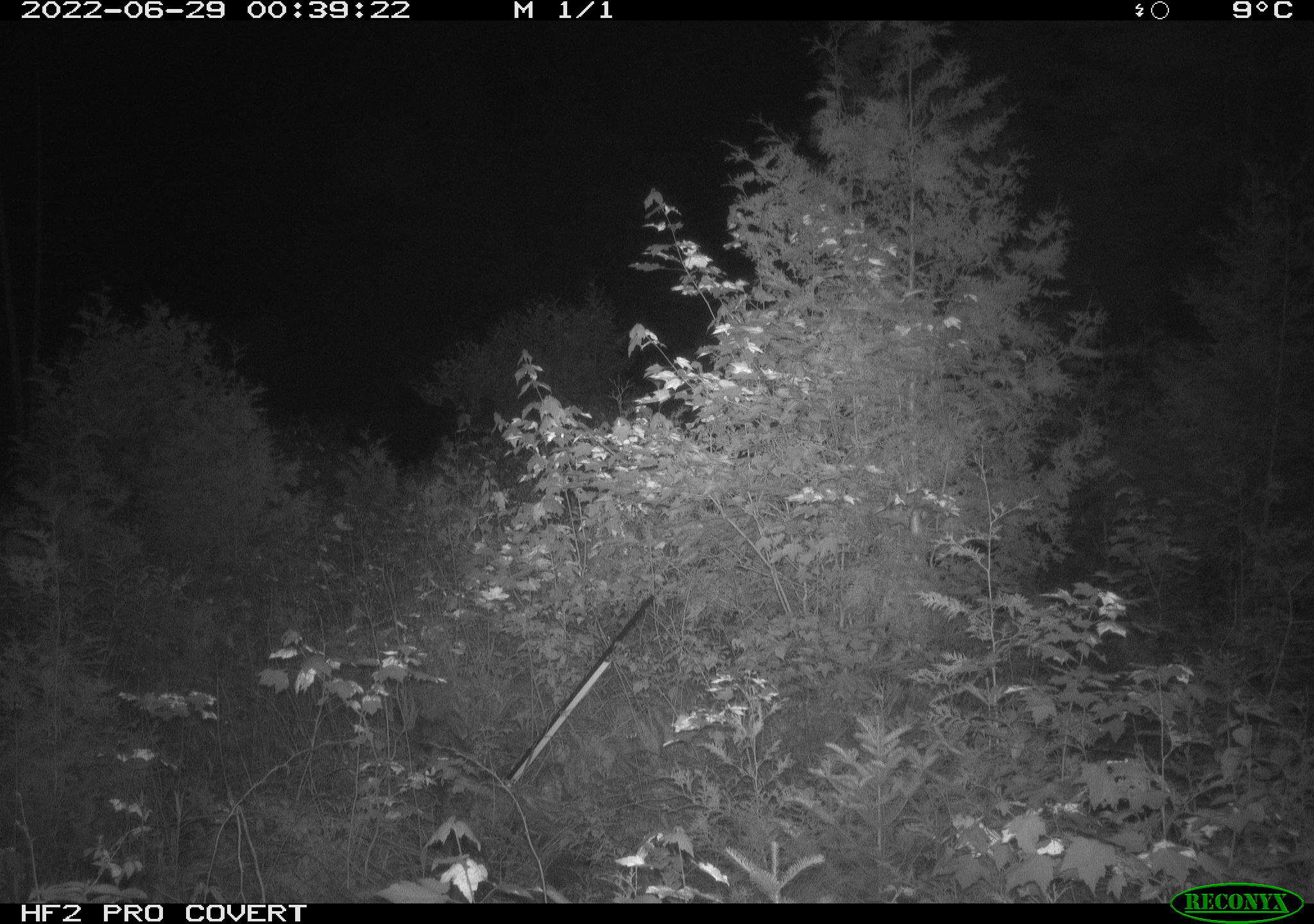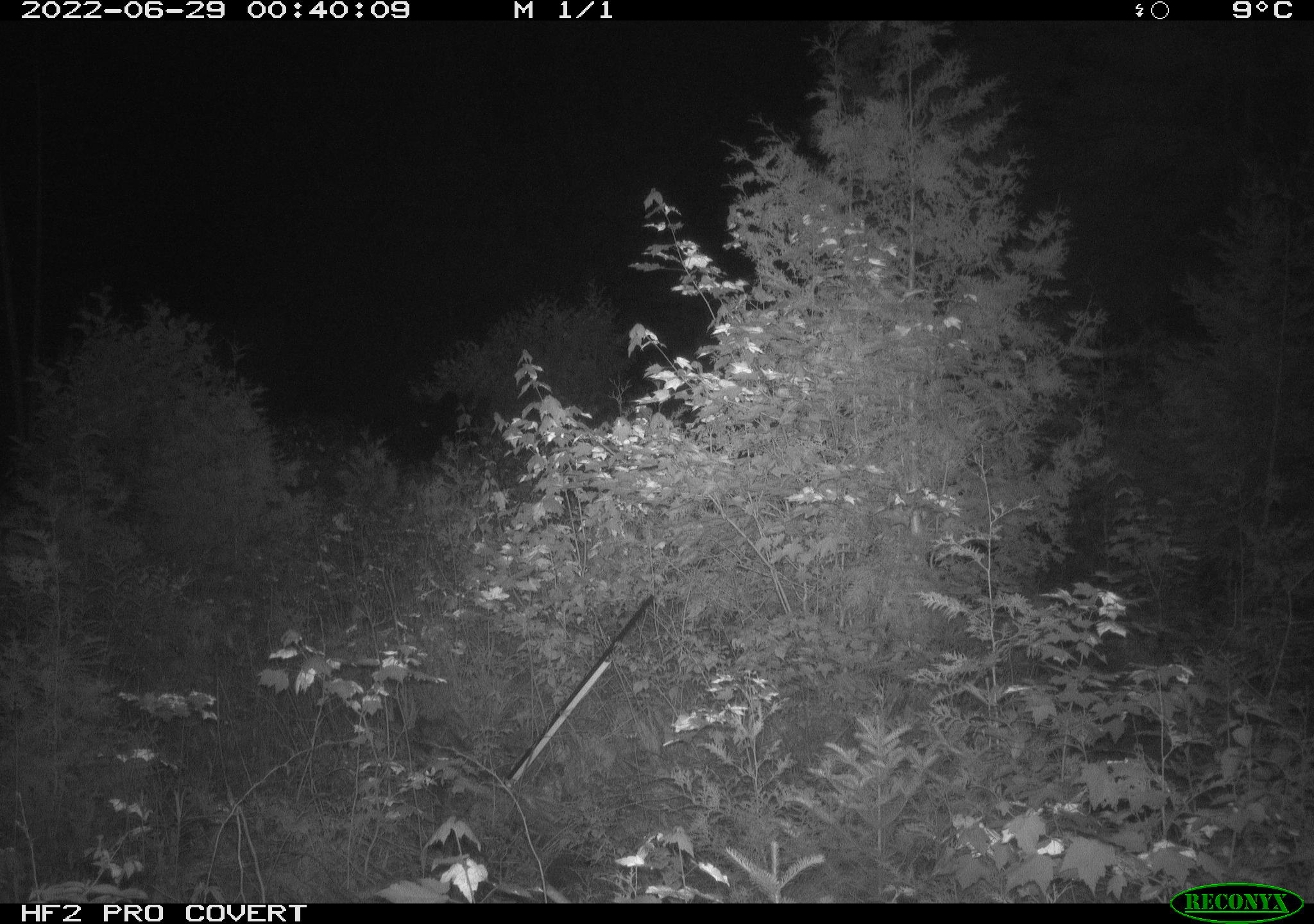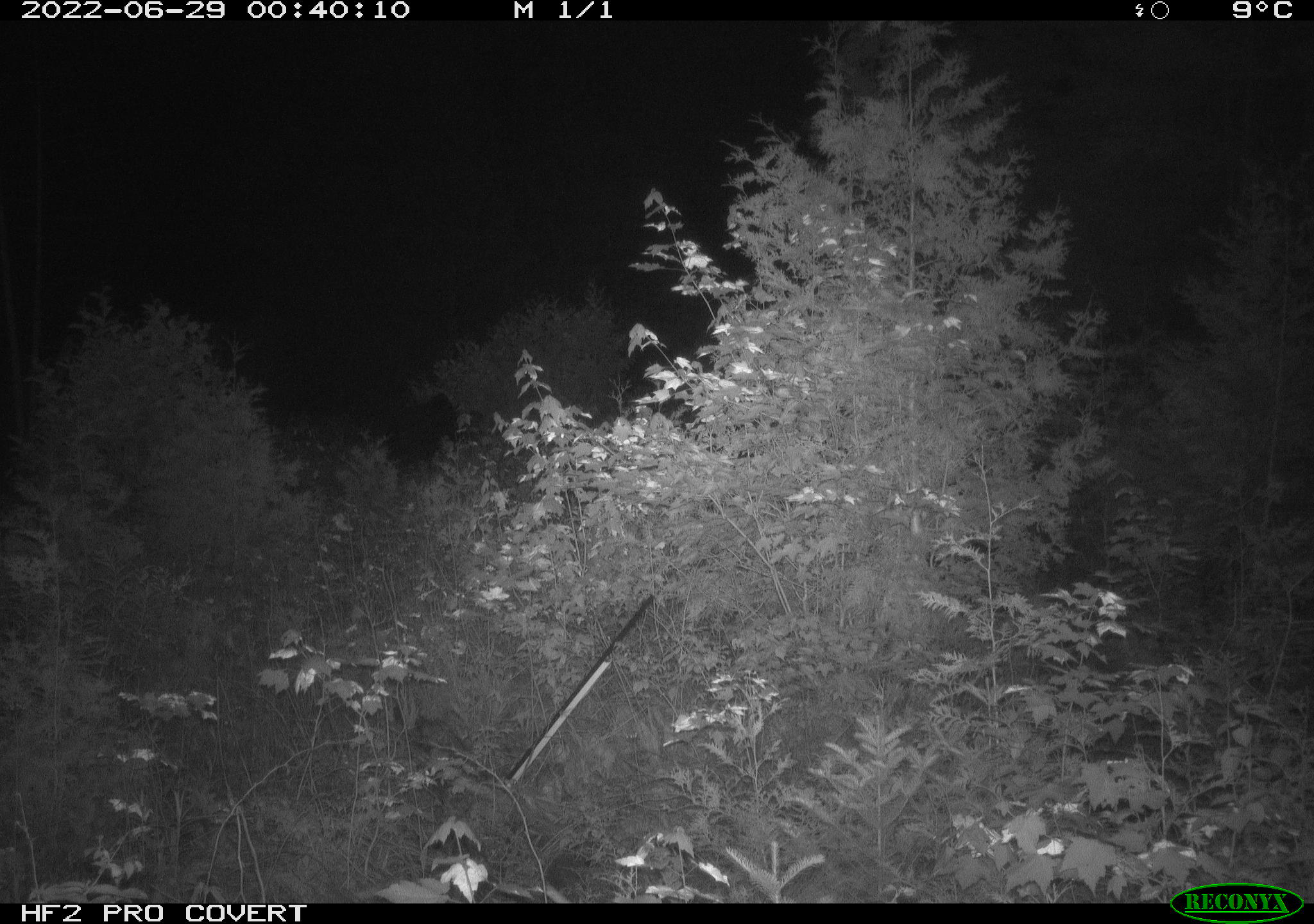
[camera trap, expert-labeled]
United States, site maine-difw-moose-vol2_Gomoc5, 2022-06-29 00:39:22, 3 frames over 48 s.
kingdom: Animalia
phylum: Chordata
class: Mammalia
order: Artiodactyla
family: Cervidae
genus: Alces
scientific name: Alces alces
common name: moose